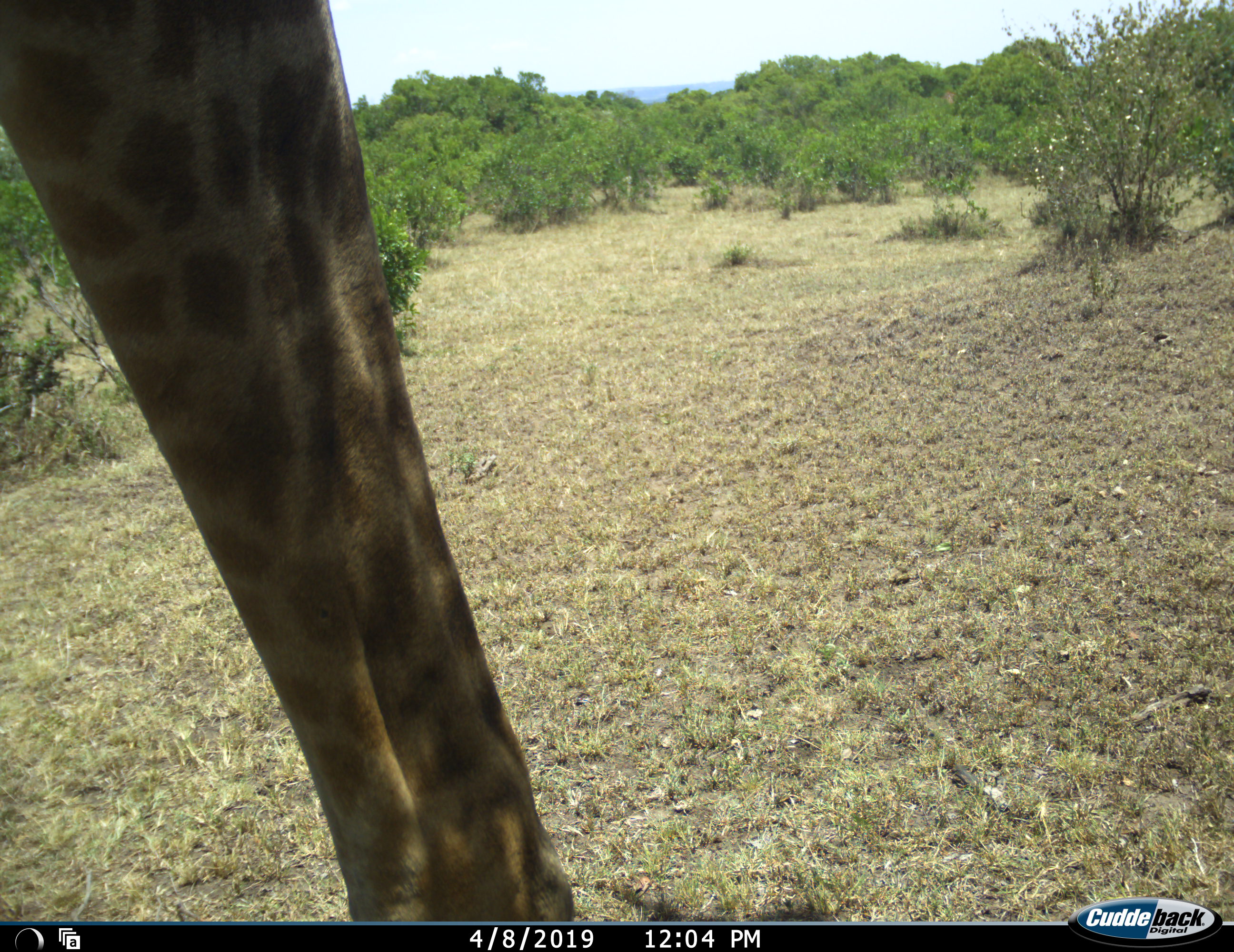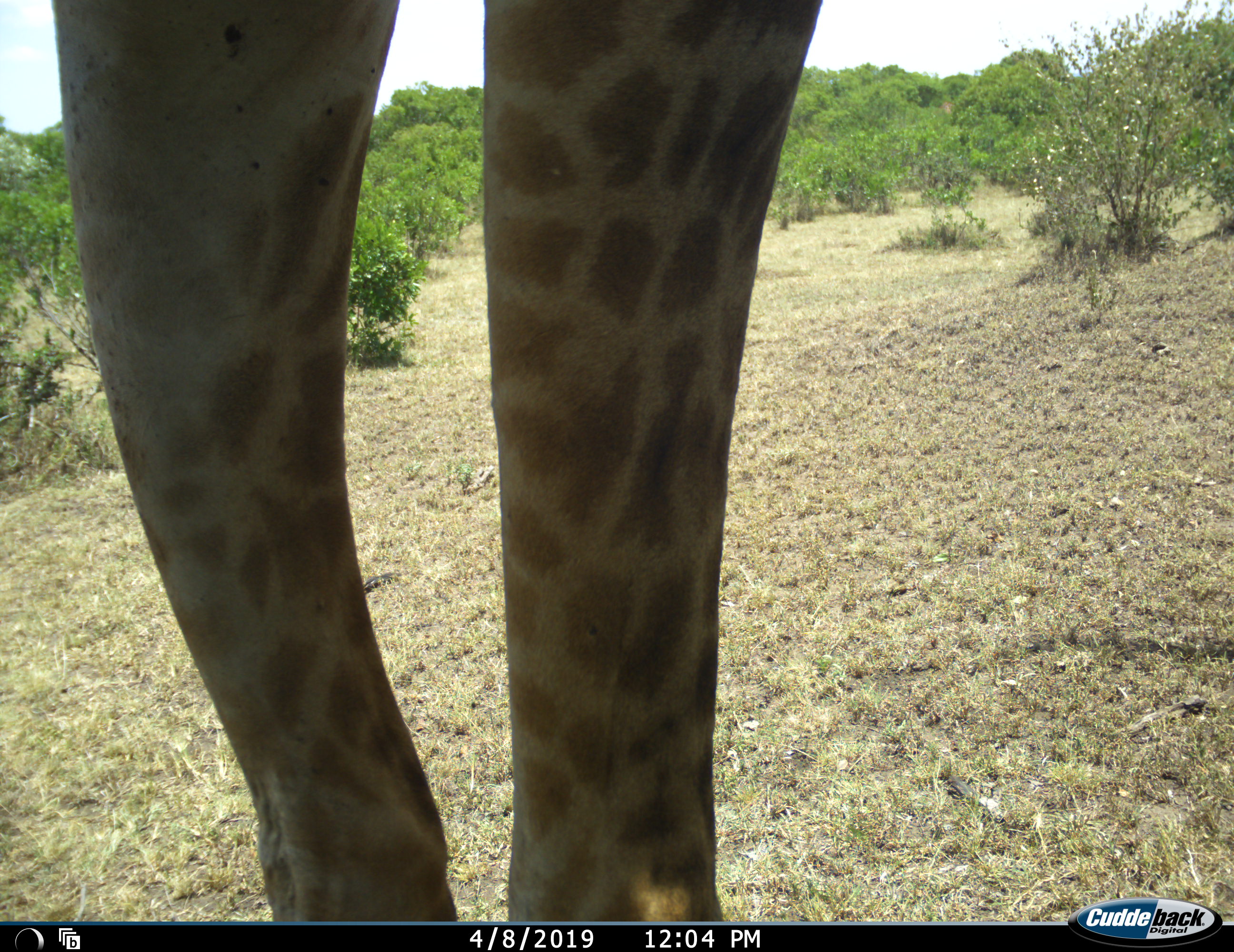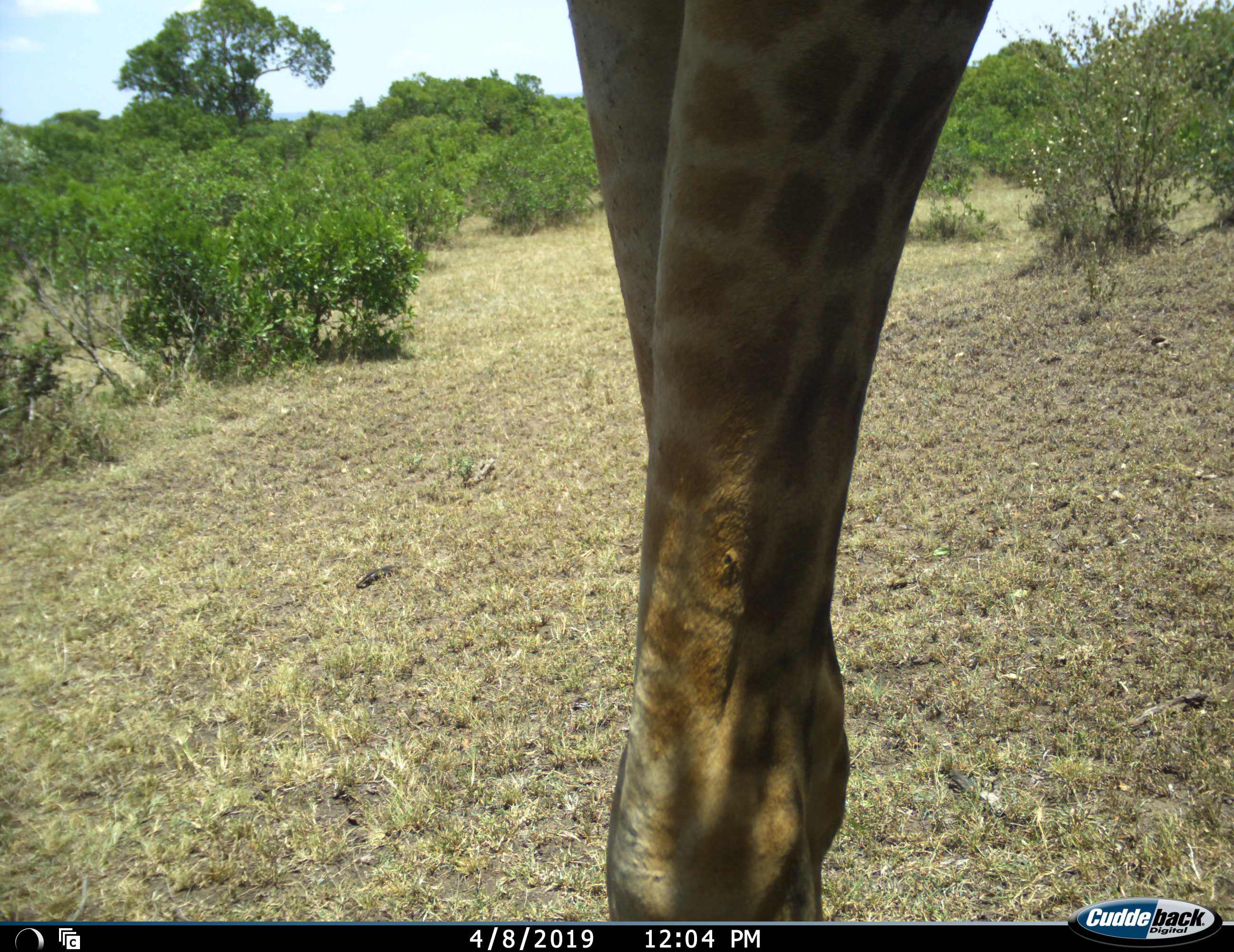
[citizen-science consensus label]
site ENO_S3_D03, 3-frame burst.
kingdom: Animalia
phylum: Chordata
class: Mammalia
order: Artiodactyla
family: Giraffidae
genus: Giraffa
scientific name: Giraffa camelopardalis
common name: giraffe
Giraffe (Giraffa camelopardalis), count 1. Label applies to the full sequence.